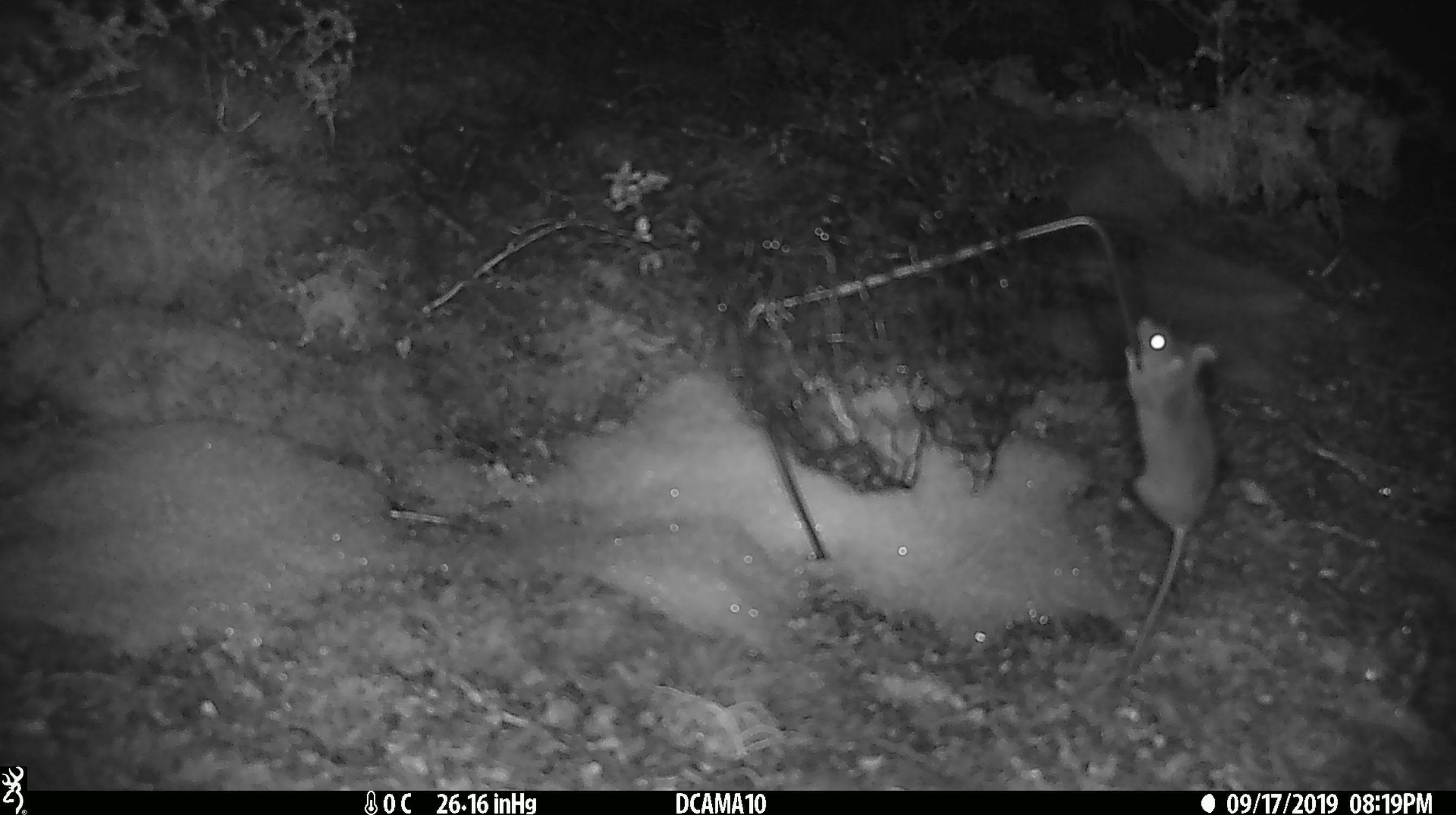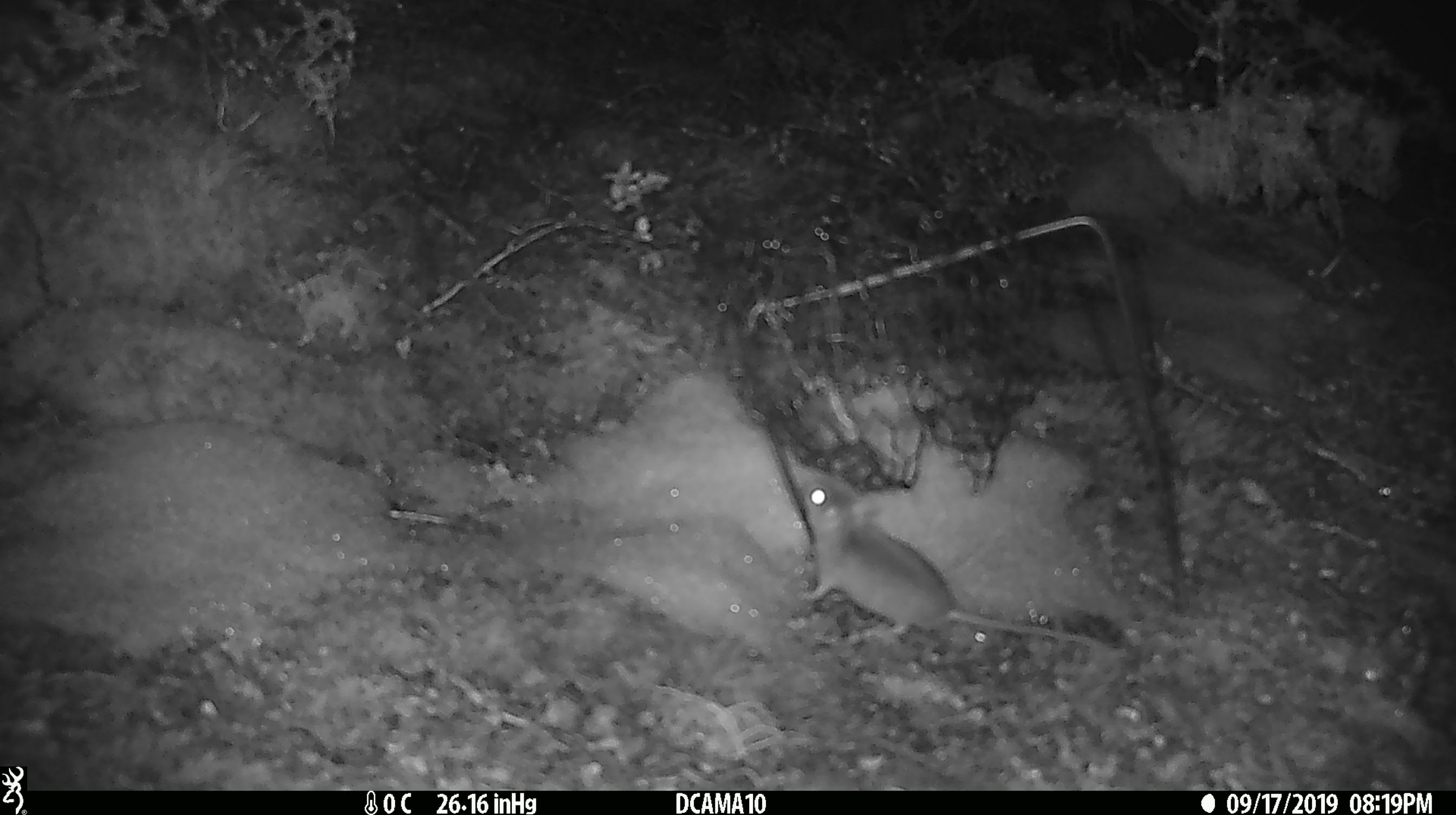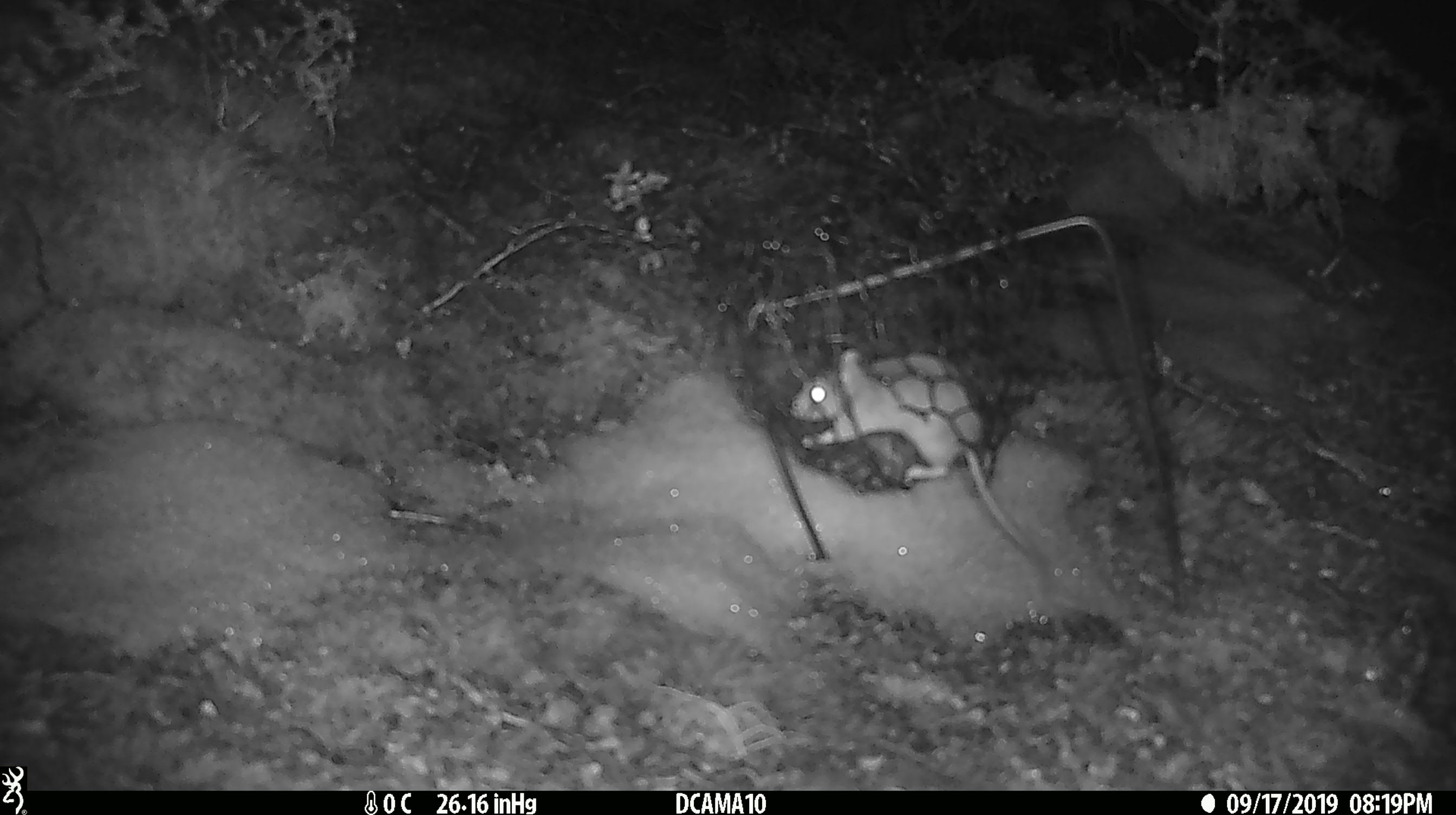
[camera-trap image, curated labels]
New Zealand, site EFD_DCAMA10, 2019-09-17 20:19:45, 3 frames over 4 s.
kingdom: Animalia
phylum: Chordata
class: Mammalia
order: Rodentia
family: Muridae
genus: Mus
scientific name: Mus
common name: mouse